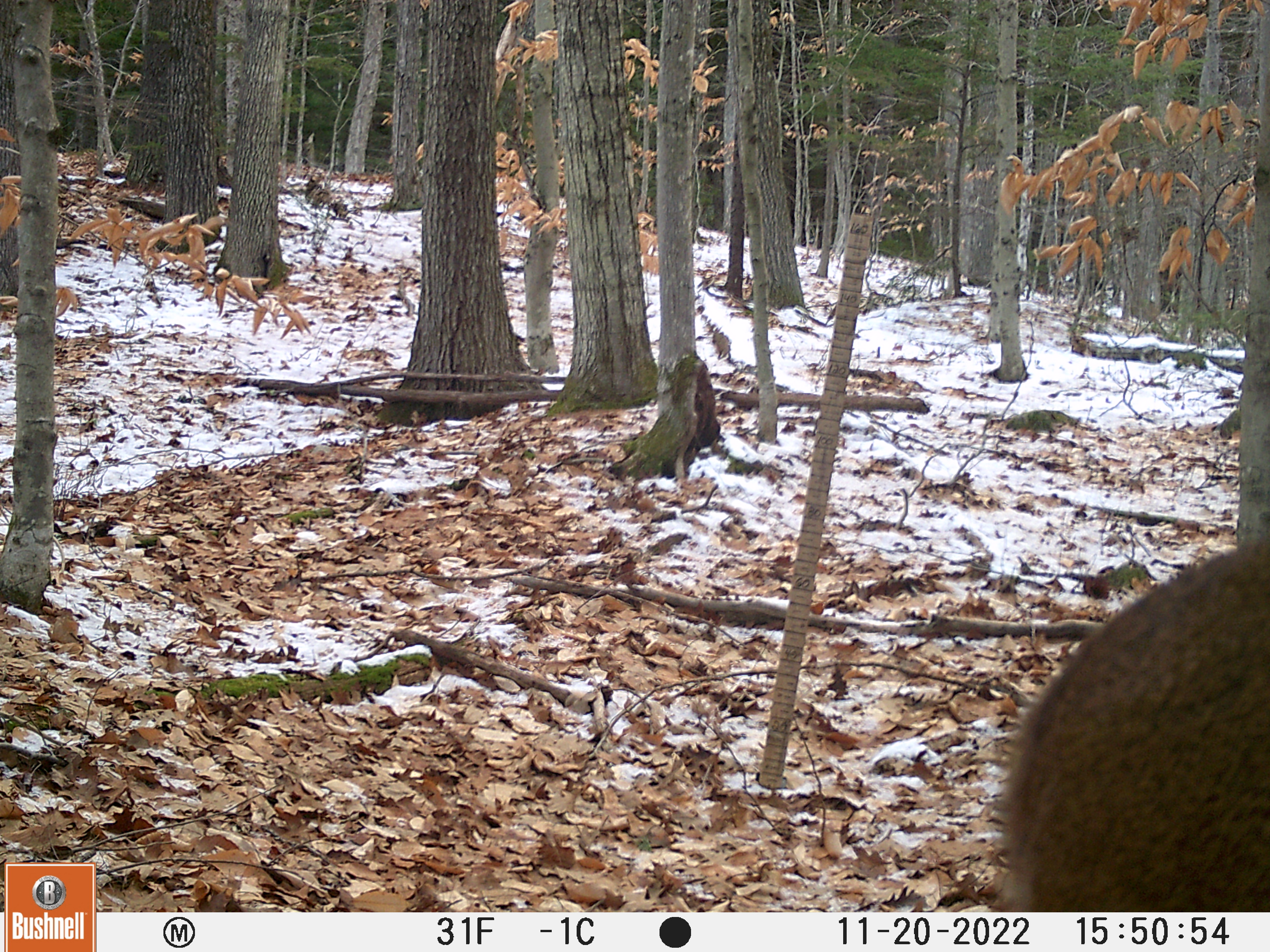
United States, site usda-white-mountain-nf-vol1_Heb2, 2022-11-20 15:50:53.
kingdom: Animalia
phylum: Chordata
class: Mammalia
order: Artiodactyla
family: Cervidae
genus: Odocoileus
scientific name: Odocoileus virginianus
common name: white-tailed deer